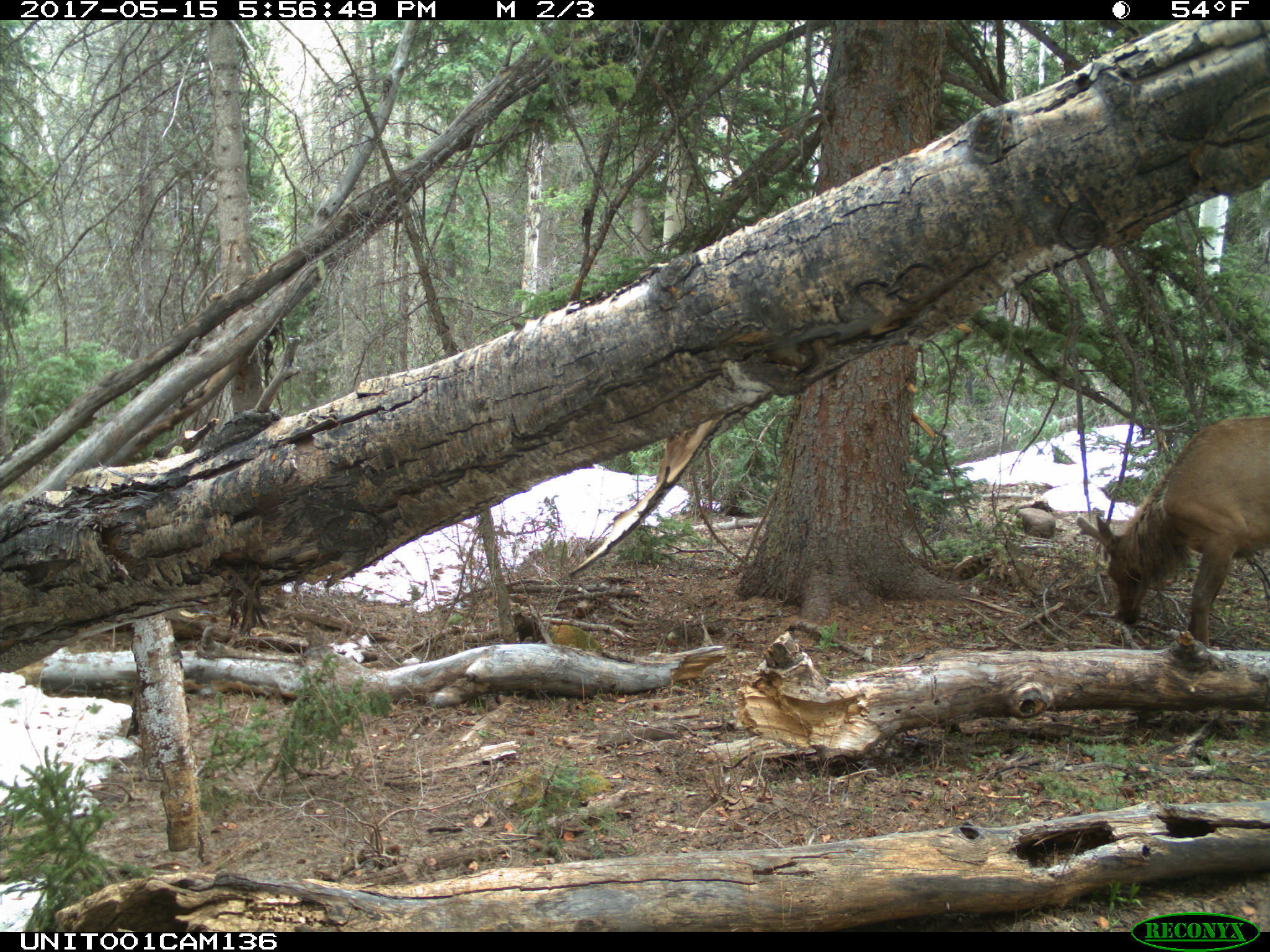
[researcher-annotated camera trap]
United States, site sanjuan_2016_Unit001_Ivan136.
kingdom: Animalia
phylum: Chordata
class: Mammalia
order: Artiodactyla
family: Cervidae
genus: Cervus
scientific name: Cervus elaphus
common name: red deer